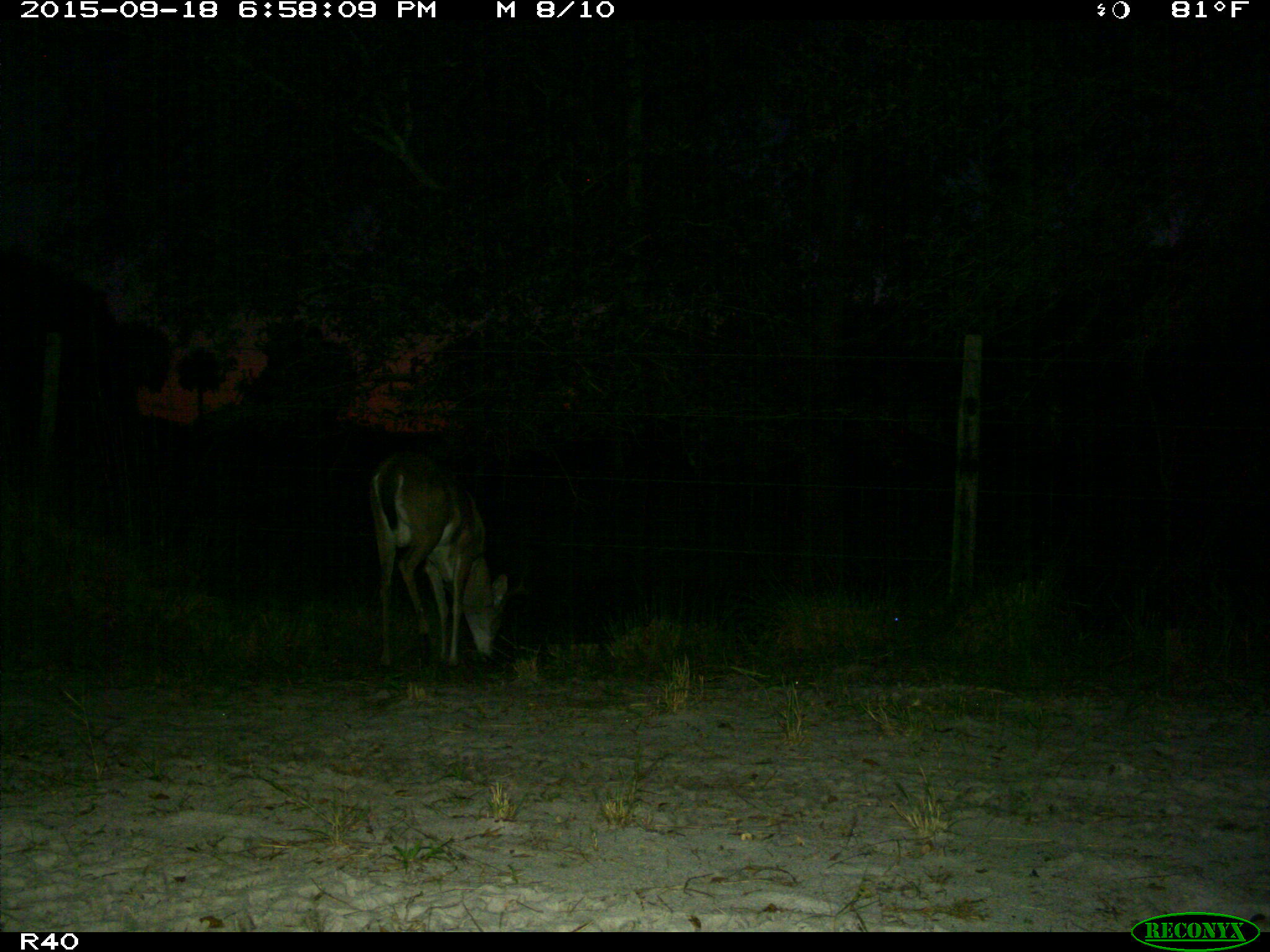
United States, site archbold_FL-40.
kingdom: Animalia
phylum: Chordata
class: Mammalia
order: Artiodactyla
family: Cervidae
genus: Odocoileus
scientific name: Odocoileus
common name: deer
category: unidentified deer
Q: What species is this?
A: Unidentified deer (deer) (Odocoileus).